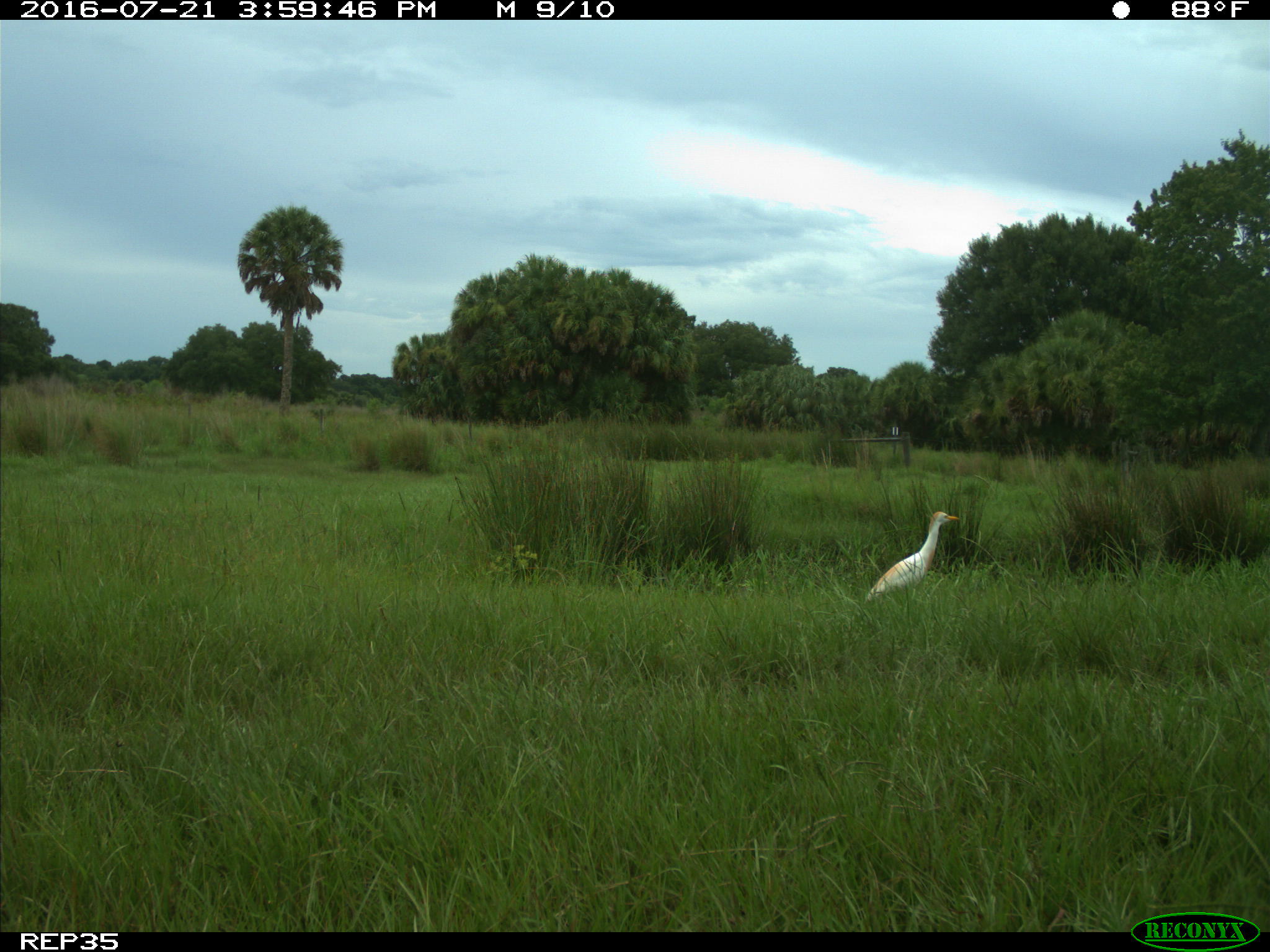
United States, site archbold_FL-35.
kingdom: Animalia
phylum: Chordata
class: Mammalia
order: Artiodactyla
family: Bovidae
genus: Bos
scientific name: Bos taurus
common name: domestic cow